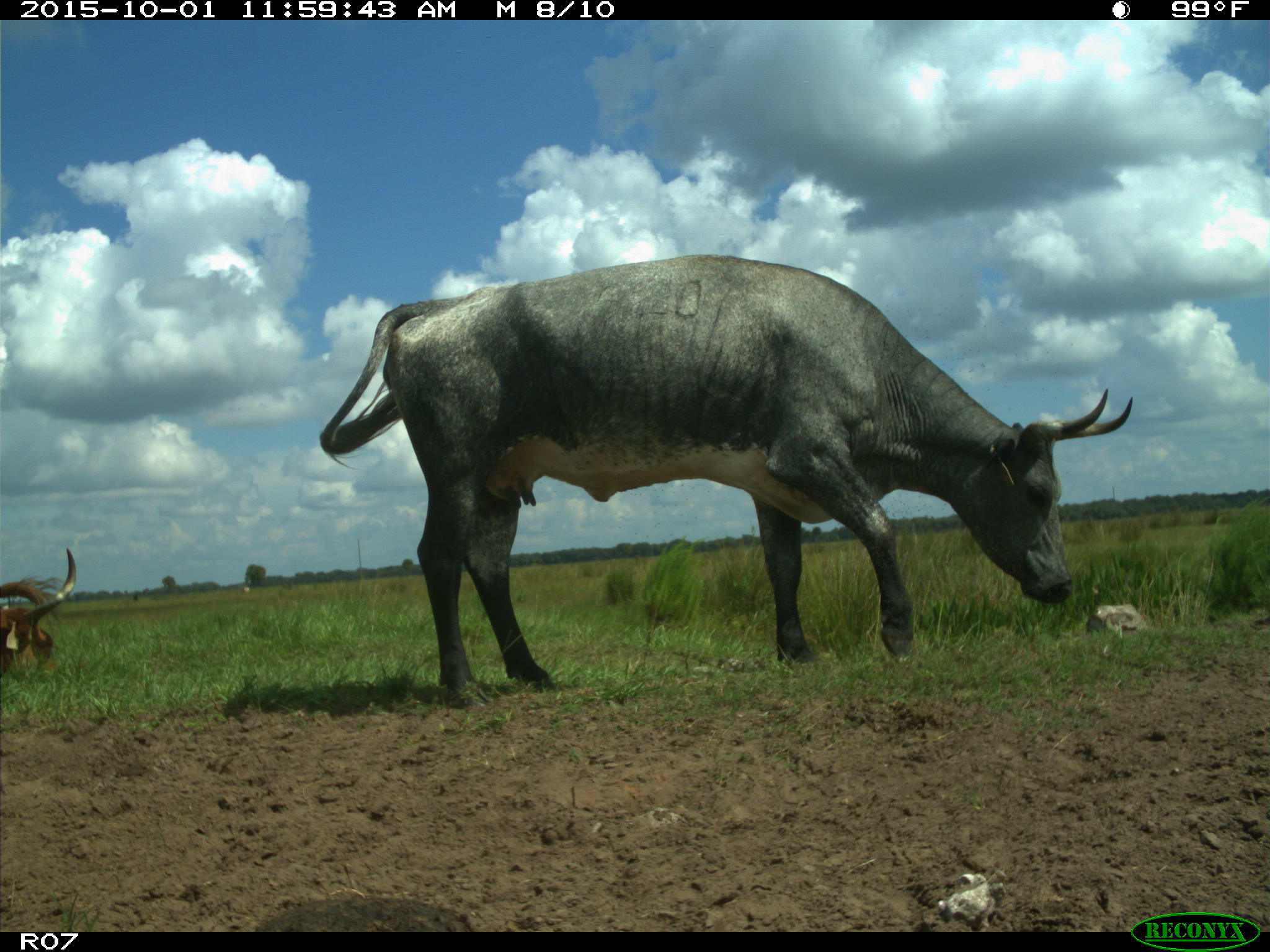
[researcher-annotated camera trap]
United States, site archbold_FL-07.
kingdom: Animalia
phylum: Chordata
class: Mammalia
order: Artiodactyla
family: Bovidae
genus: Bos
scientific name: Bos taurus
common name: domestic cow